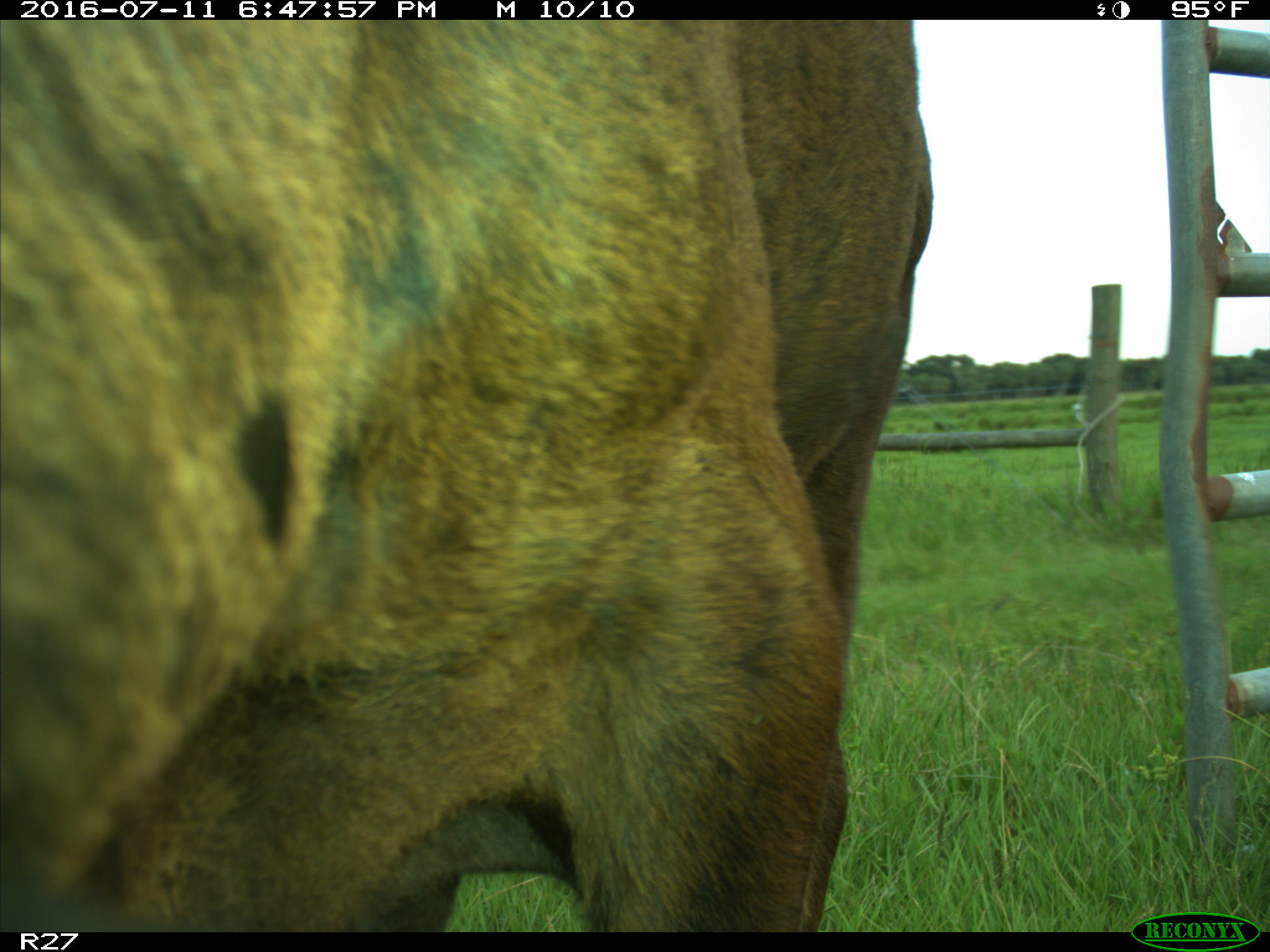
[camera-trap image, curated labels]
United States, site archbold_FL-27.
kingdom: Animalia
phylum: Chordata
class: Mammalia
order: Artiodactyla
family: Bovidae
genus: Bos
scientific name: Bos taurus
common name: domestic cow